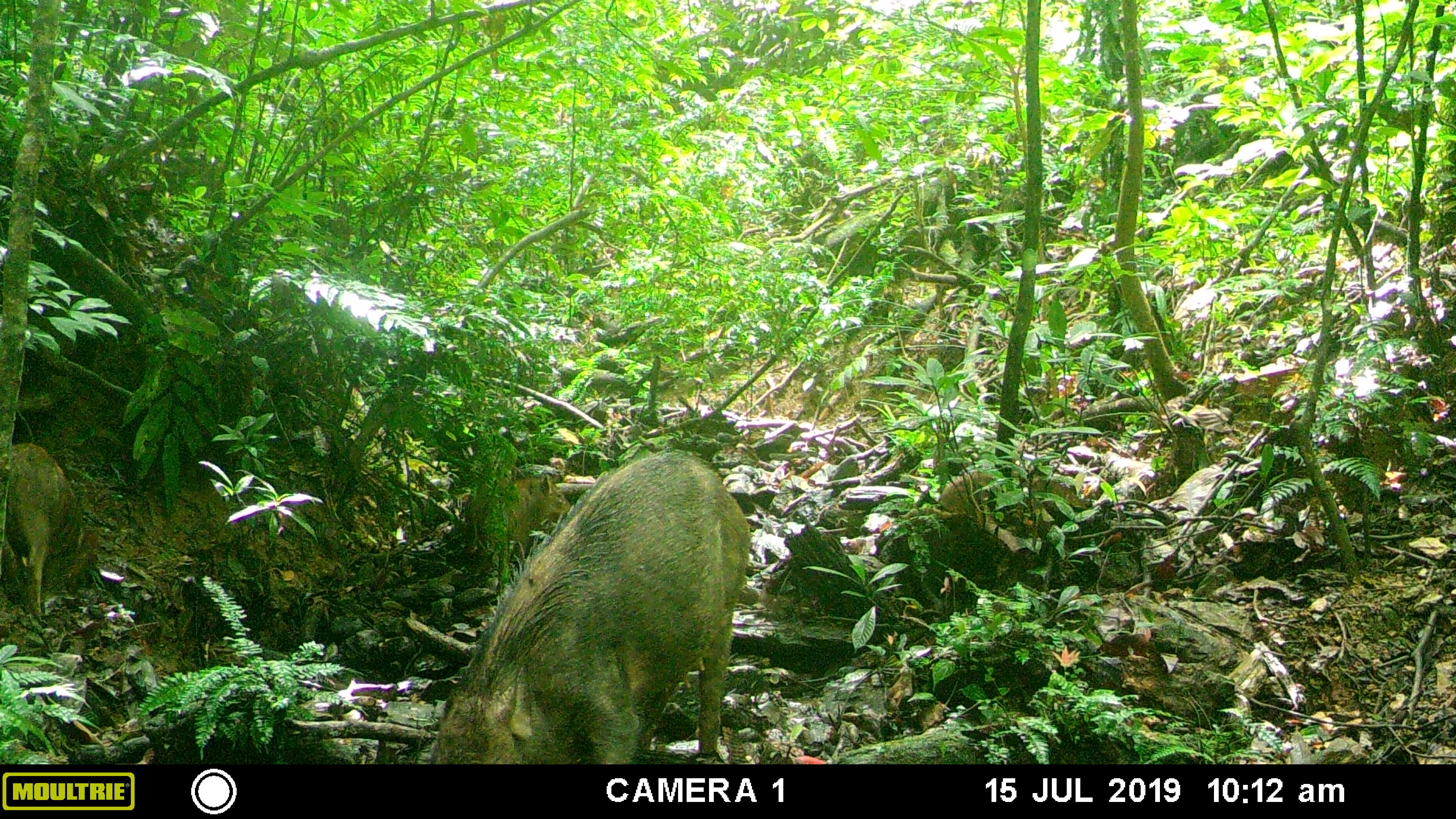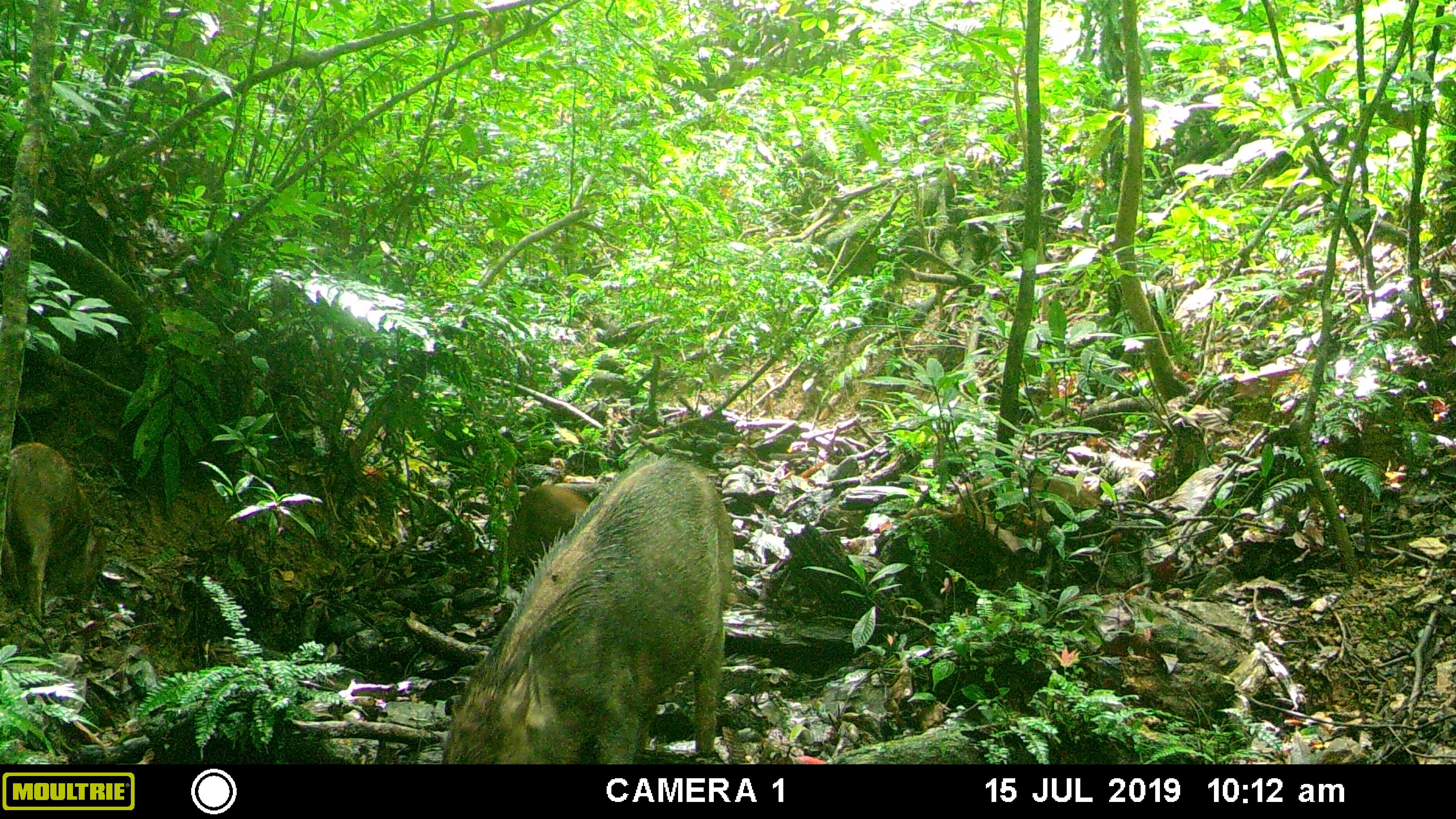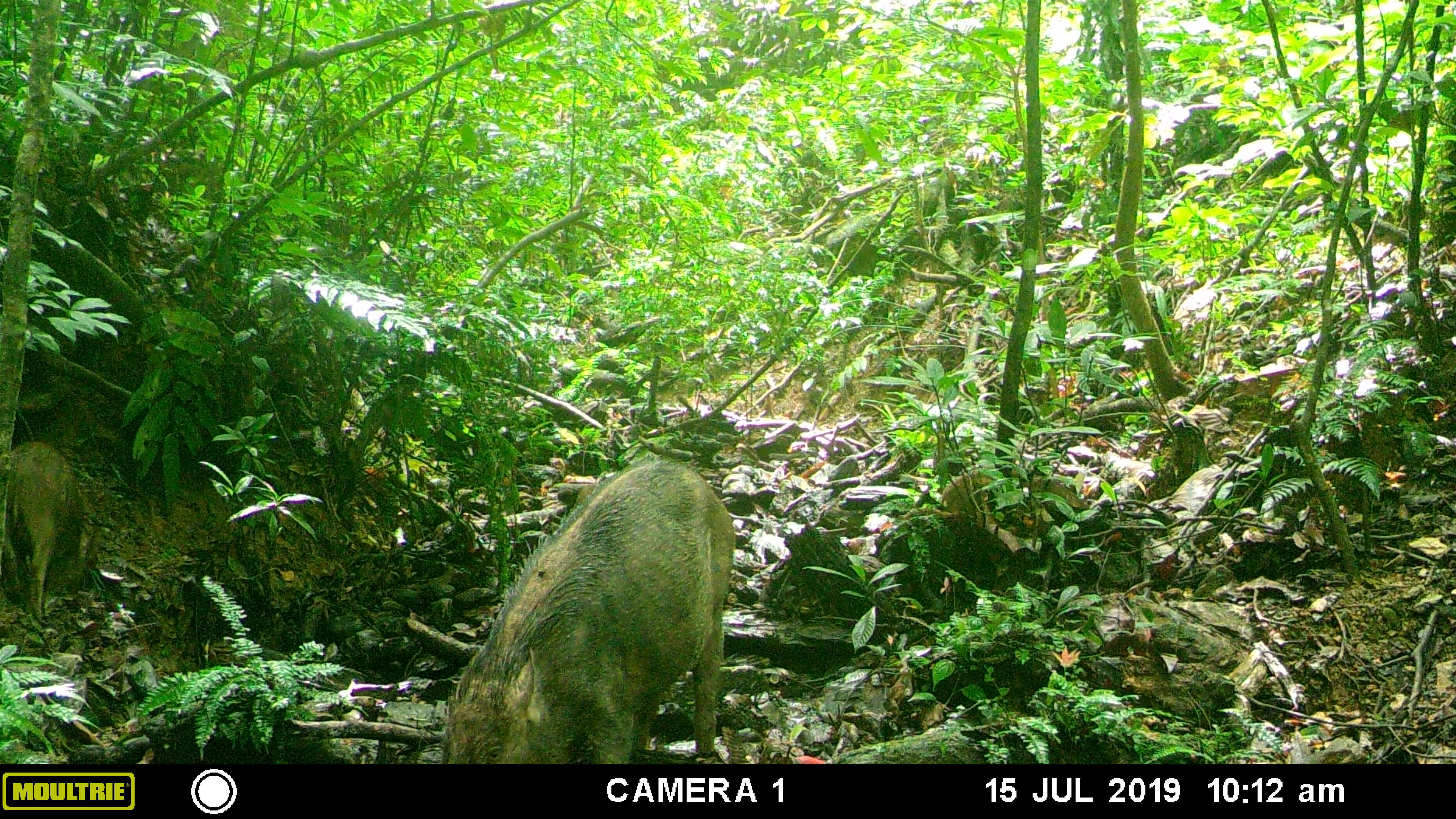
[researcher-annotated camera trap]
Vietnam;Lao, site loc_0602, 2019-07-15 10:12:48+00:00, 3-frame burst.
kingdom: Animalia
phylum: Chordata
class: Mammalia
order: Artiodactyla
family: Suidae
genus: Sus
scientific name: Sus scrofa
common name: eurasian wild pig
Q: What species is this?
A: Eurasian wild pig (Sus scrofa).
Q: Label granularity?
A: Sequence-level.